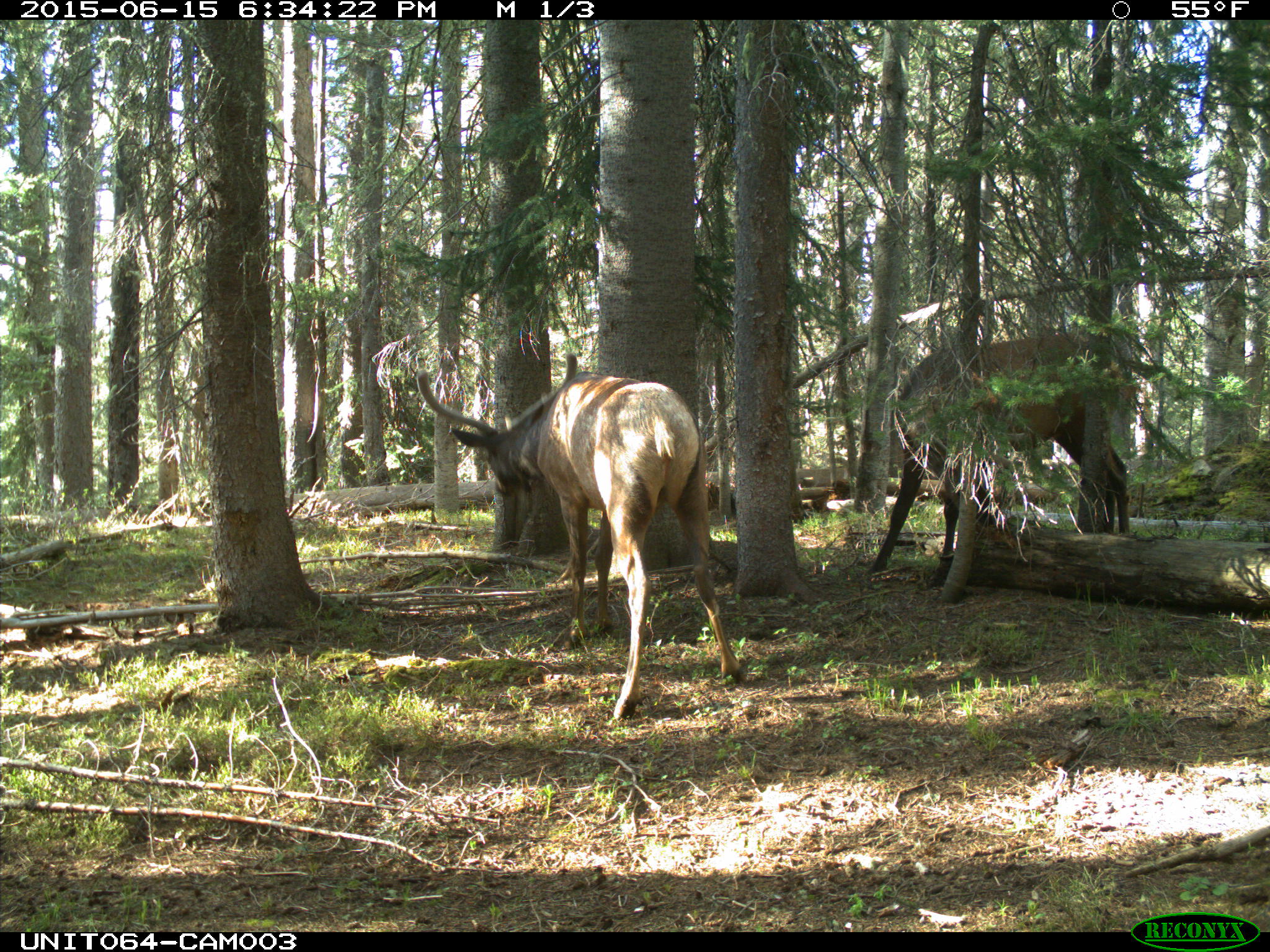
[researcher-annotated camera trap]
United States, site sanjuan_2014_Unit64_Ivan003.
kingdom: Animalia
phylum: Chordata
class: Mammalia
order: Artiodactyla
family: Cervidae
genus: Cervus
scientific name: Cervus elaphus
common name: red deer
Cervus elaphus (red deer).